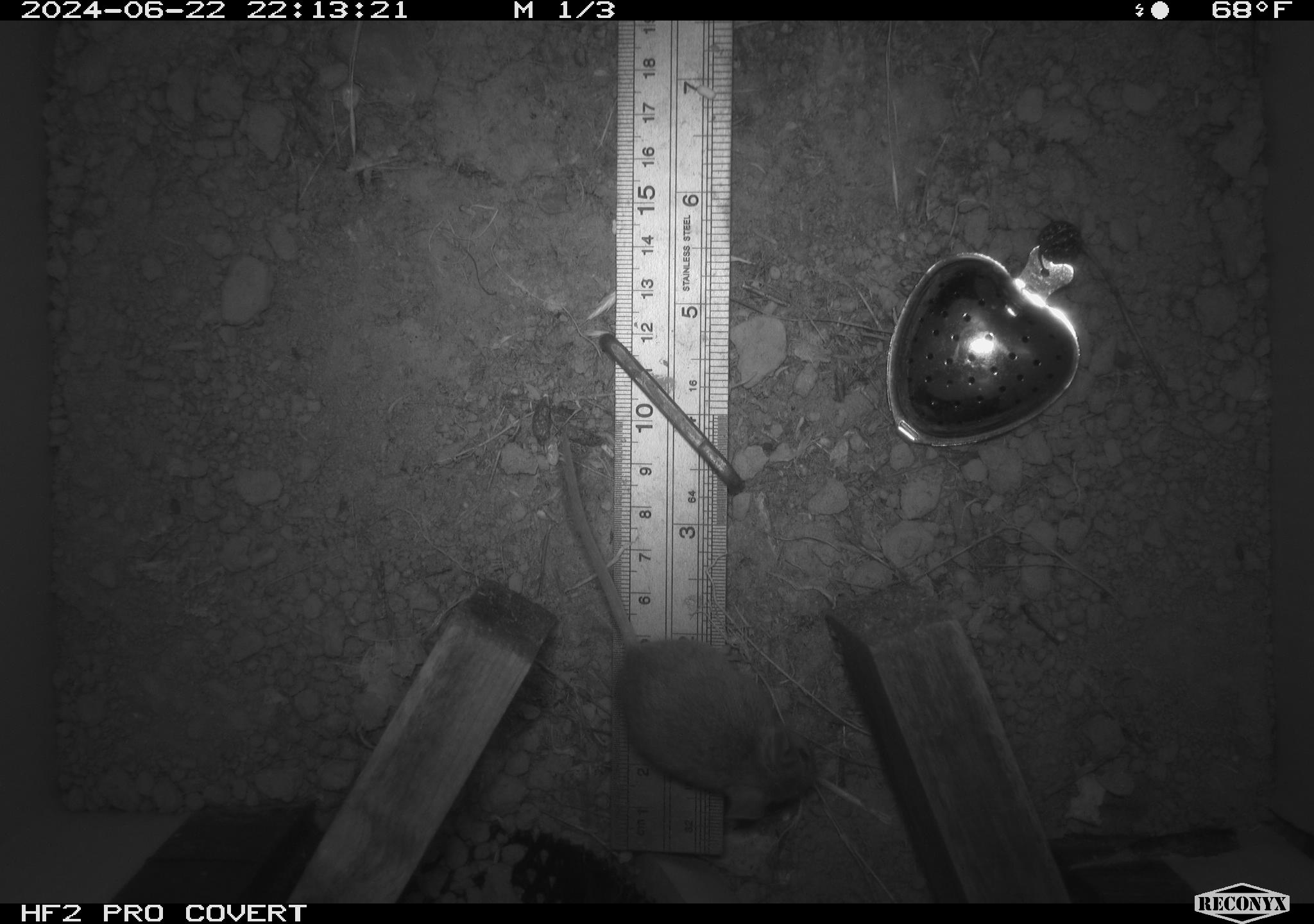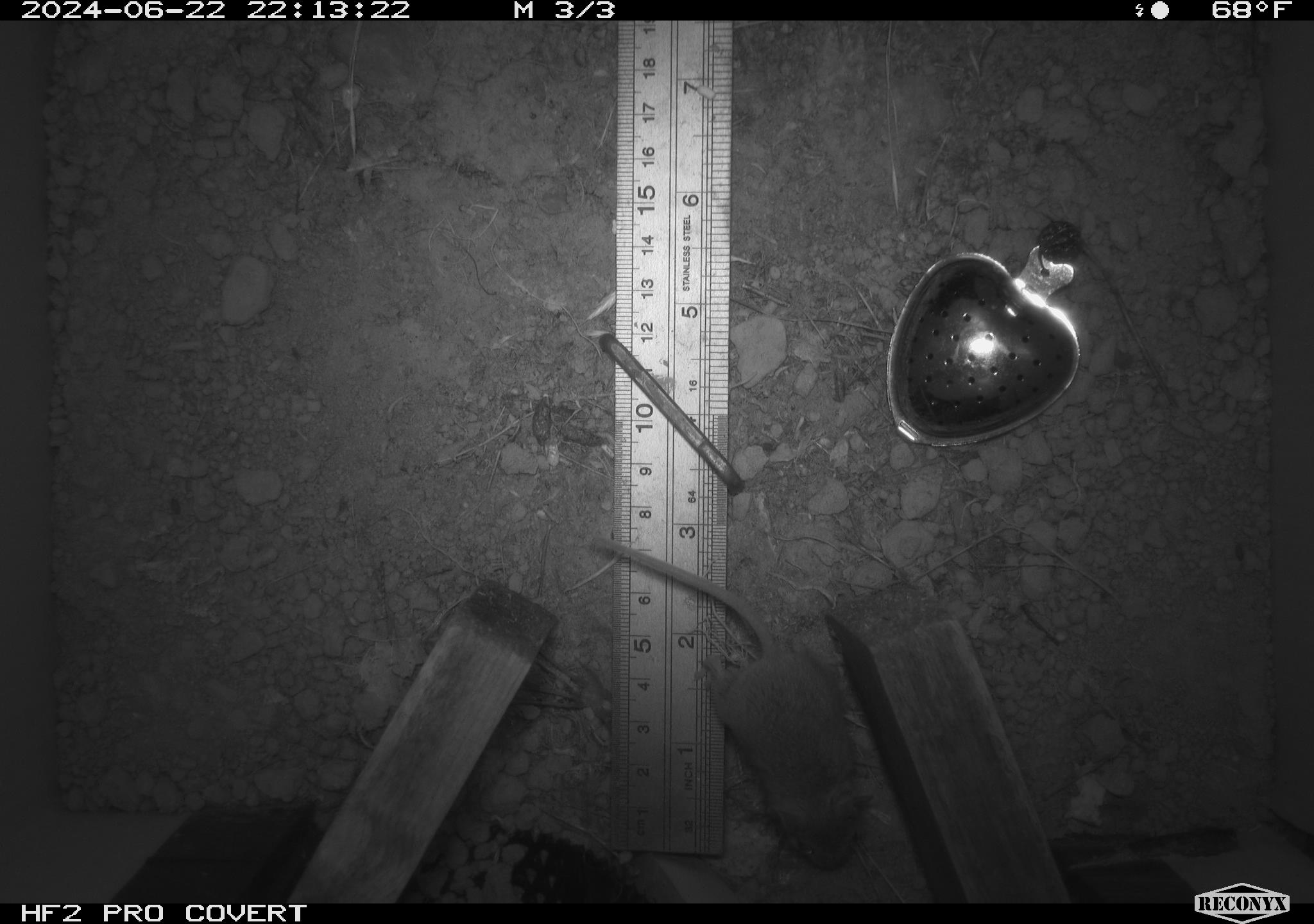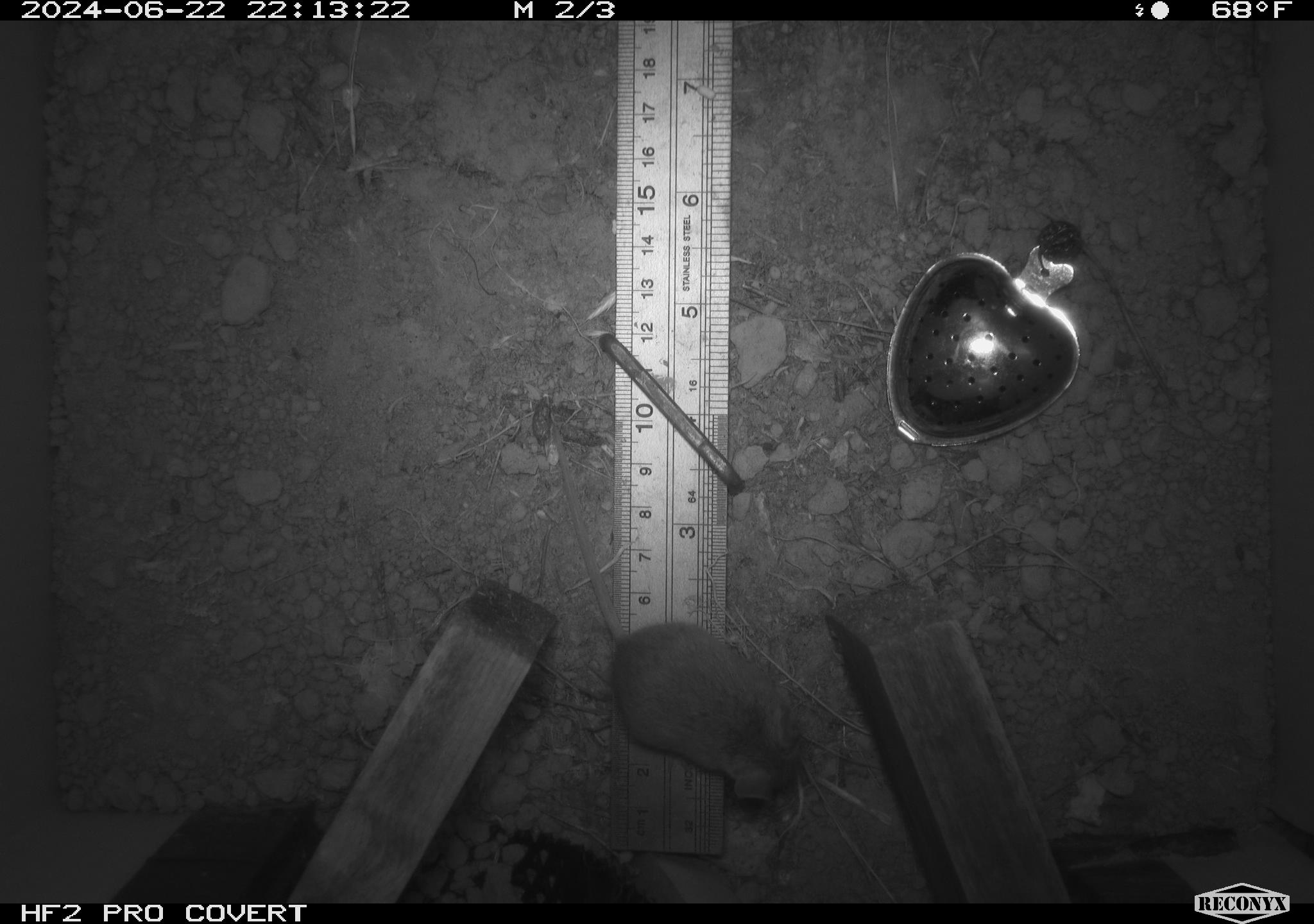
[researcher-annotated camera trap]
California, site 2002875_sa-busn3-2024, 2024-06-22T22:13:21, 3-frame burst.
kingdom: Animalia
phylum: Chordata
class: Mammalia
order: Rodentia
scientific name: Rodentia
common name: mouse species